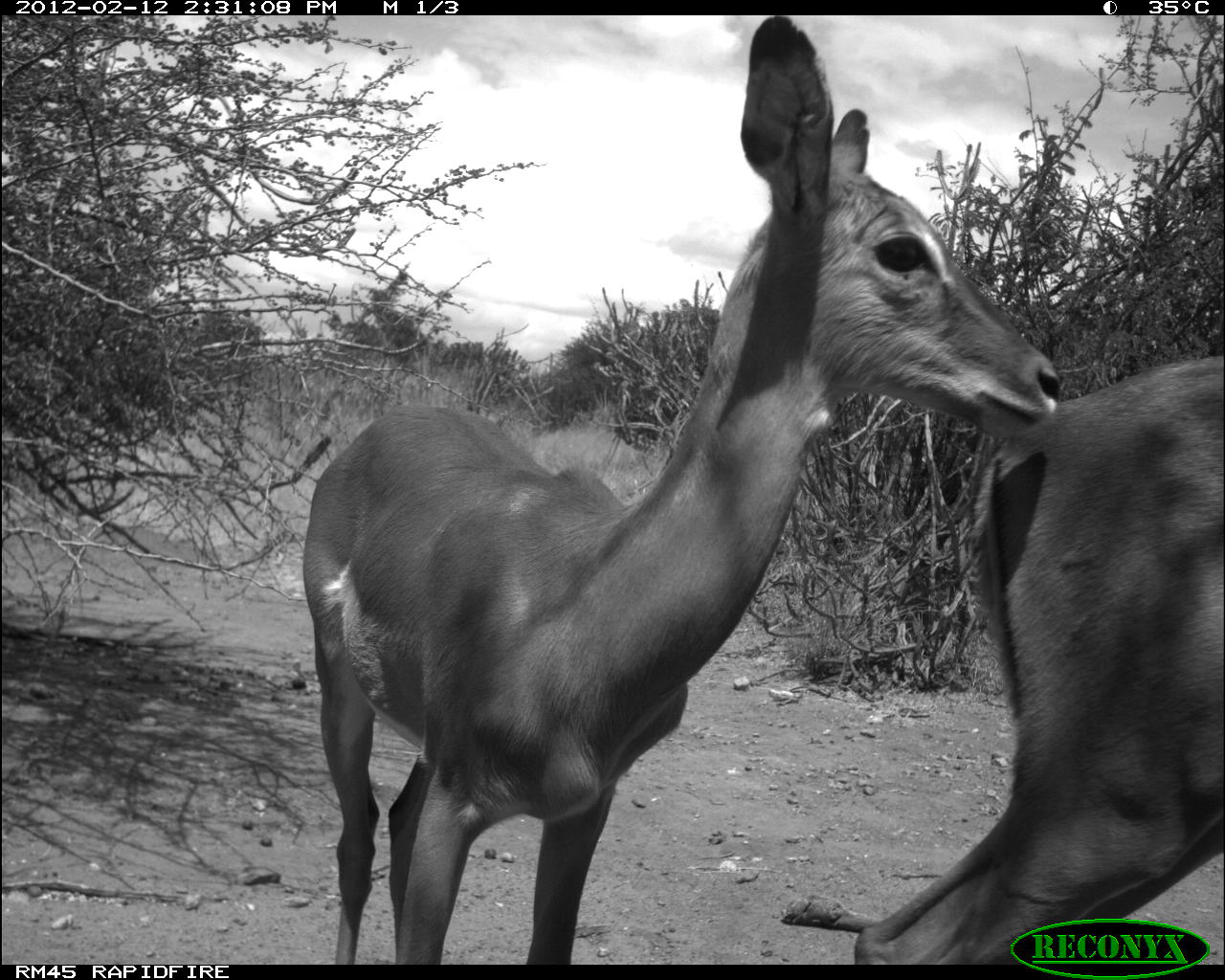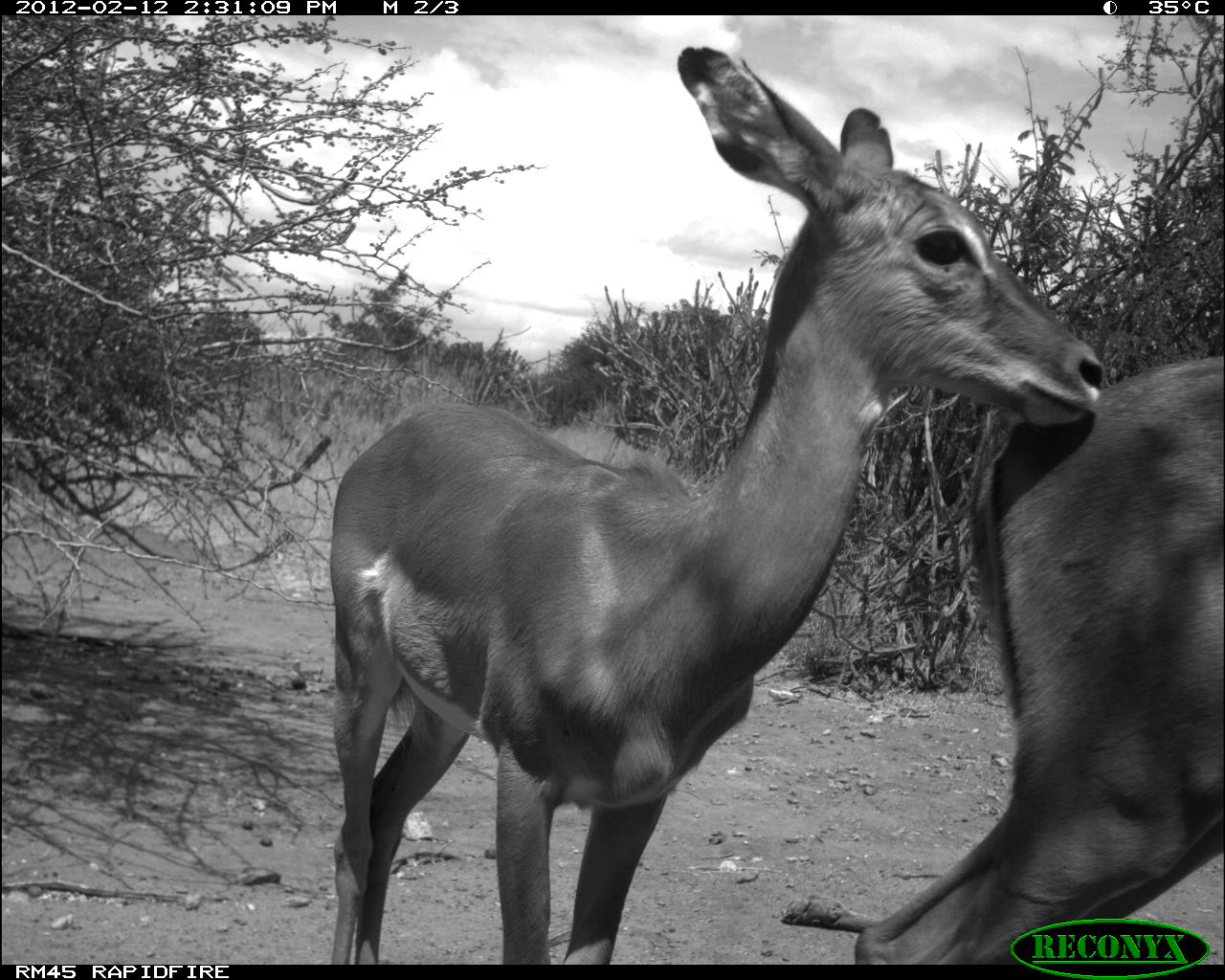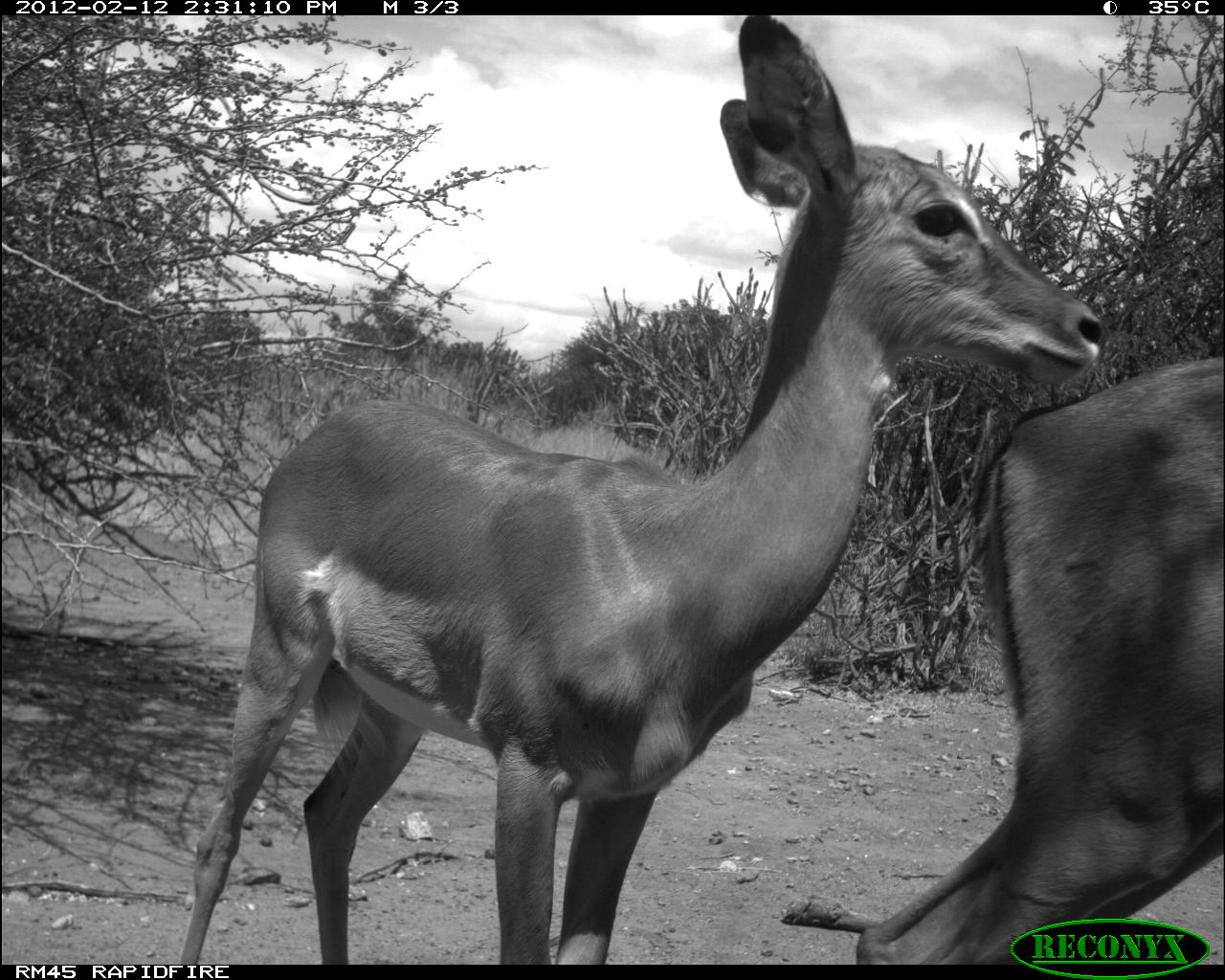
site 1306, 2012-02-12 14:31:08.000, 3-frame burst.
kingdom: Animalia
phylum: Chordata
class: Mammalia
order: Artiodactyla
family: Bovidae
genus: Aepyceros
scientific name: Aepyceros melampus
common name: impala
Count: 2.